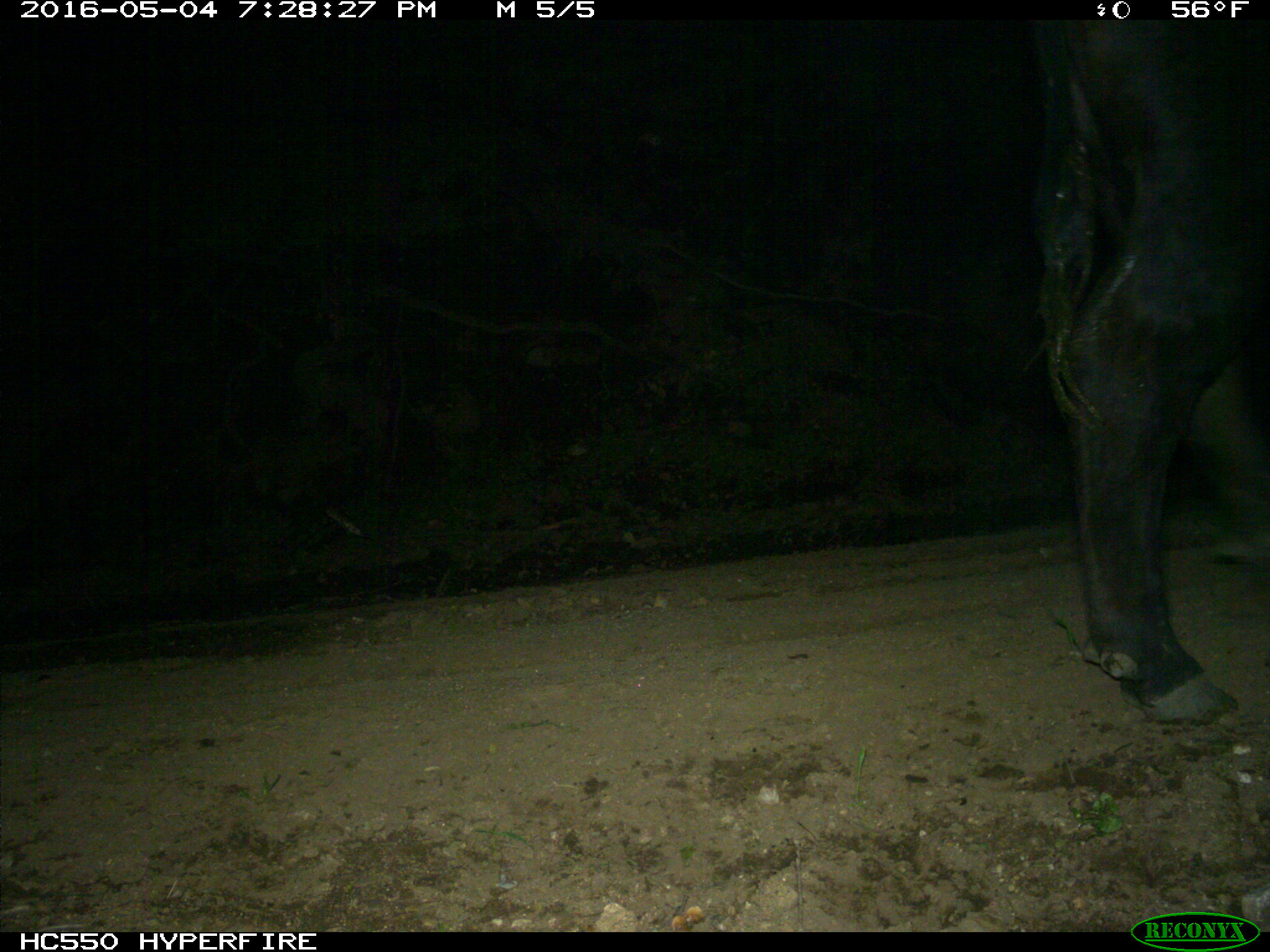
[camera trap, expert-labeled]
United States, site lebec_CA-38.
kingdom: Animalia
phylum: Chordata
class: Mammalia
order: Artiodactyla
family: Bovidae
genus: Bos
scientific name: Bos taurus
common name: domestic cow